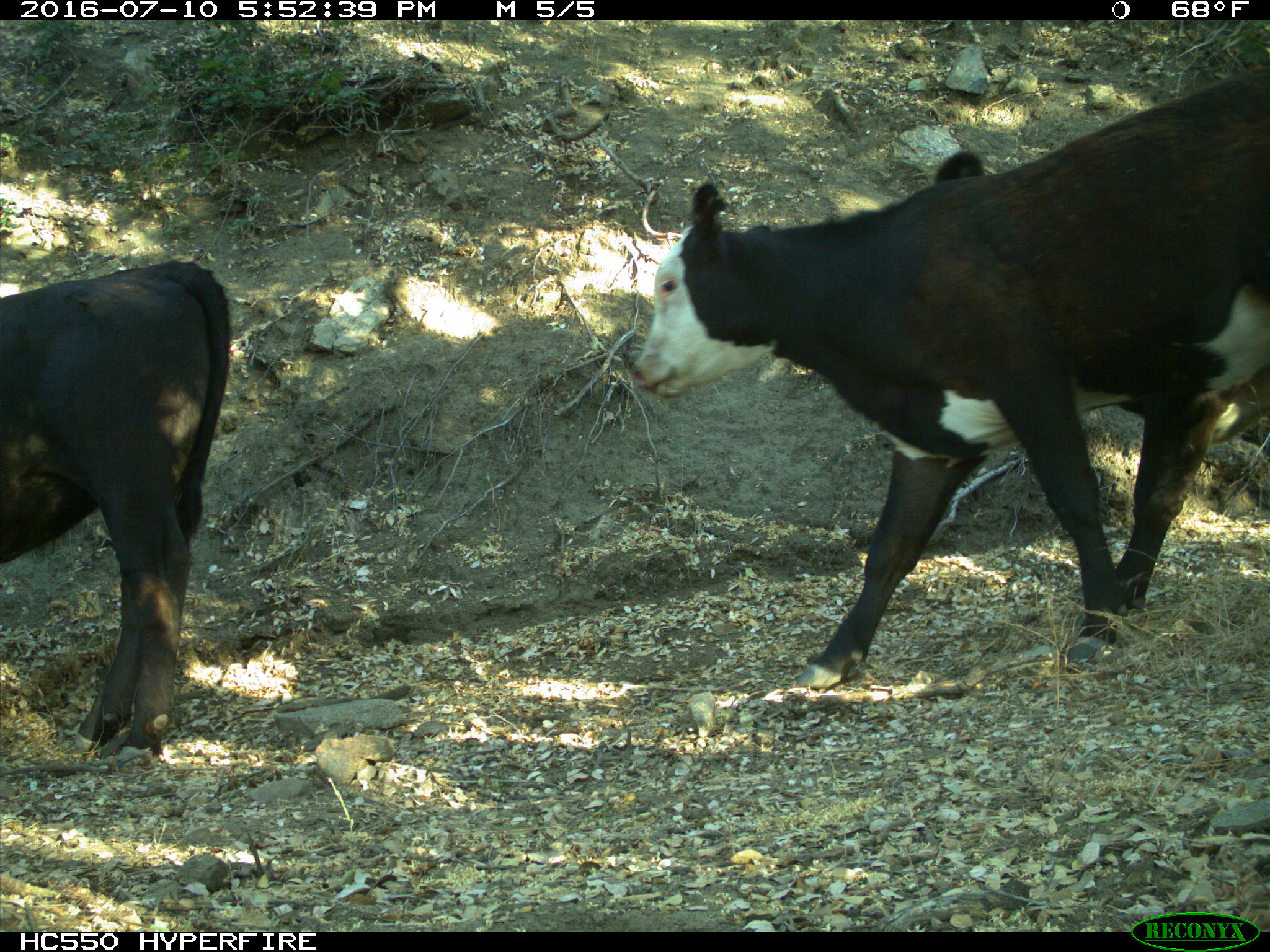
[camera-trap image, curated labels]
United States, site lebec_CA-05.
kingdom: Animalia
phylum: Chordata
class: Mammalia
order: Artiodactyla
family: Bovidae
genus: Bos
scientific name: Bos taurus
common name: domestic cow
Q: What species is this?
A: Bos taurus (domestic cow).